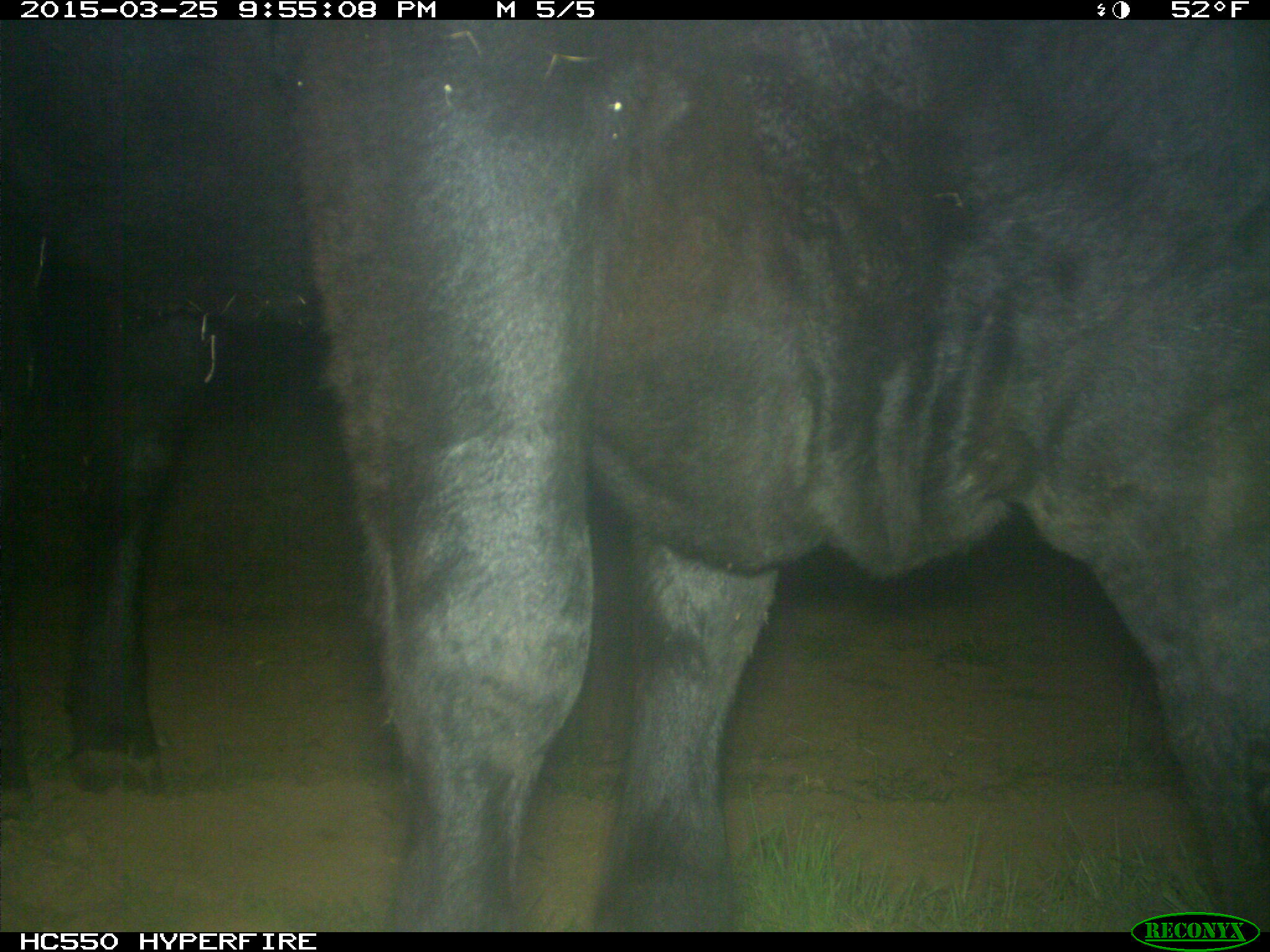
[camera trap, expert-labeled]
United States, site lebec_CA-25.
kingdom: Animalia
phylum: Chordata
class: Mammalia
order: Artiodactyla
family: Bovidae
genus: Bos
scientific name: Bos taurus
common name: domestic cow